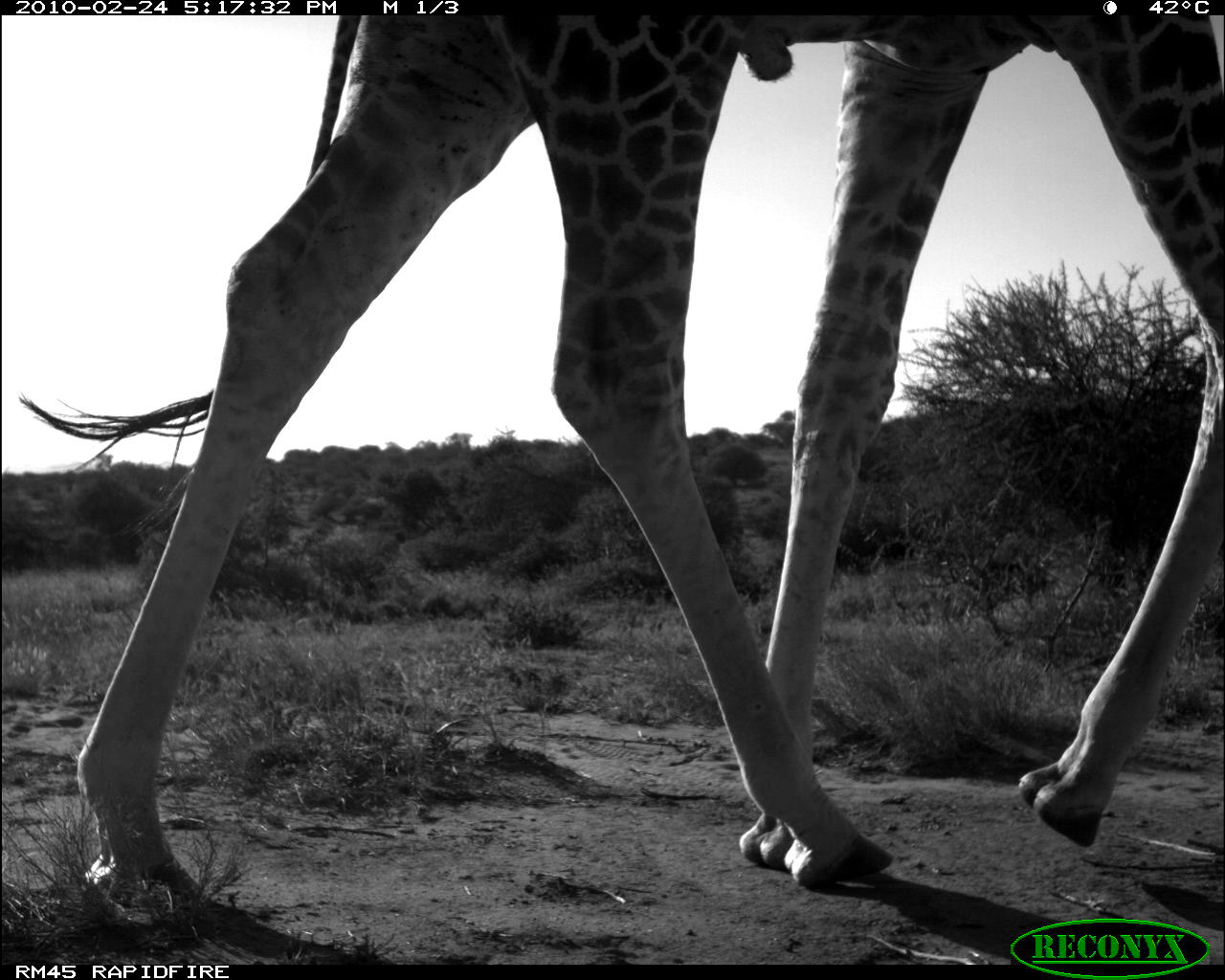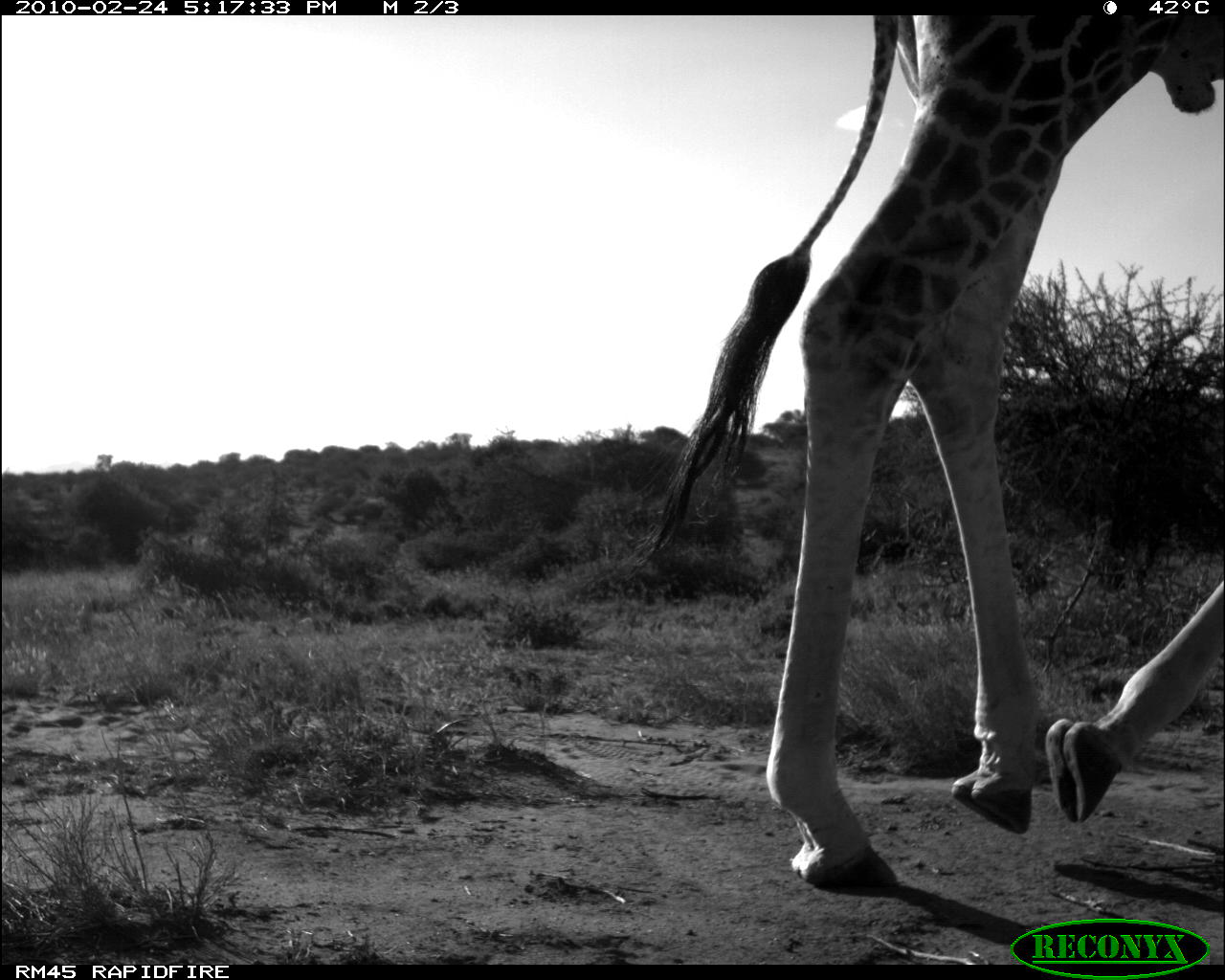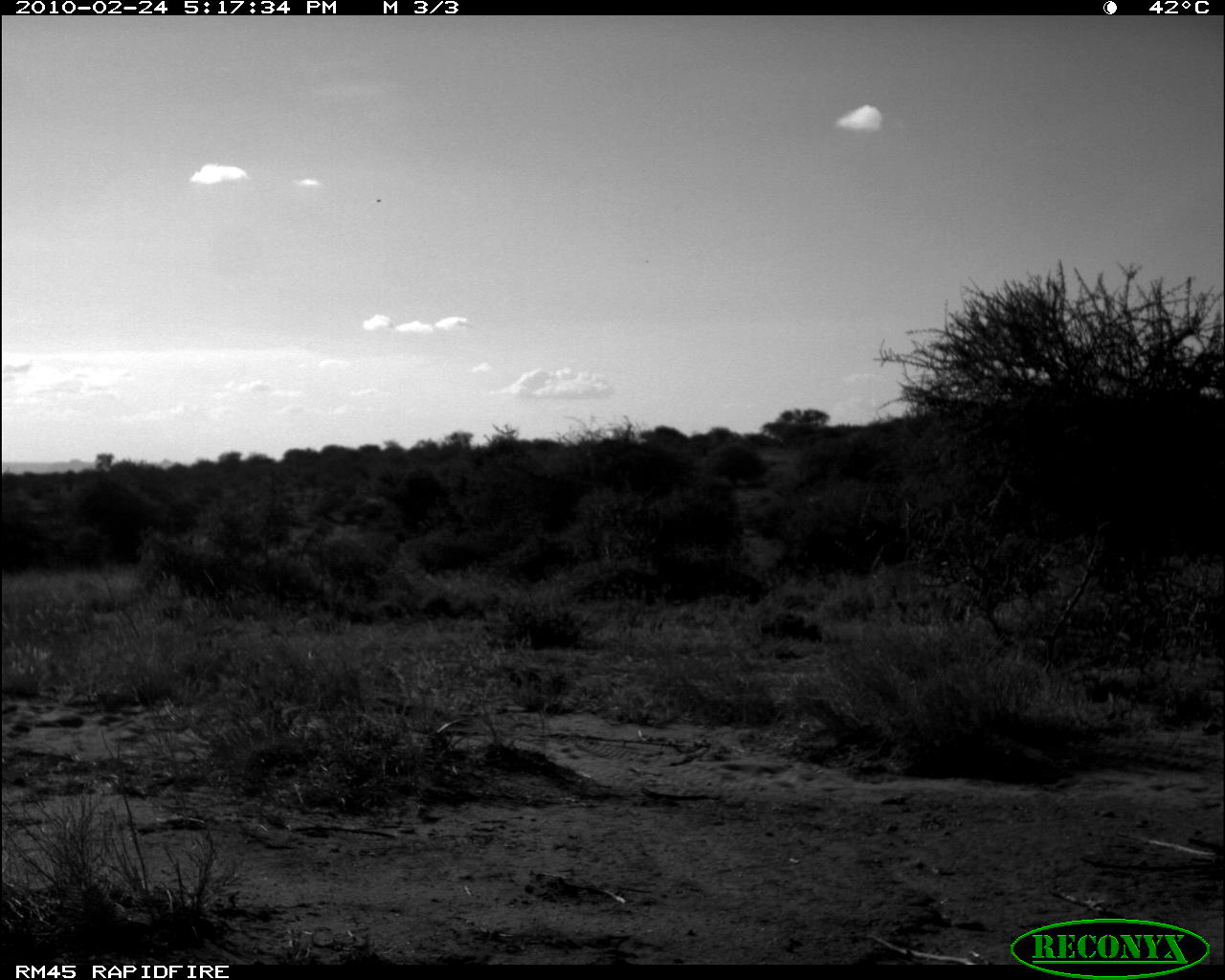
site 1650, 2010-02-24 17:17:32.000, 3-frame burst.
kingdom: Animalia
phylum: Chordata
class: Mammalia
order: Artiodactyla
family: Giraffidae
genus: Giraffa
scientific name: Giraffa camelopardalis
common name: giraffe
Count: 1.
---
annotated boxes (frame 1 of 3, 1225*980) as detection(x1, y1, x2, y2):
giraffa camelopardalis: detection(15, 13, 1220, 929)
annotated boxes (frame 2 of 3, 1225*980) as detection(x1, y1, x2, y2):
giraffa camelopardalis: detection(629, 13, 1221, 891)